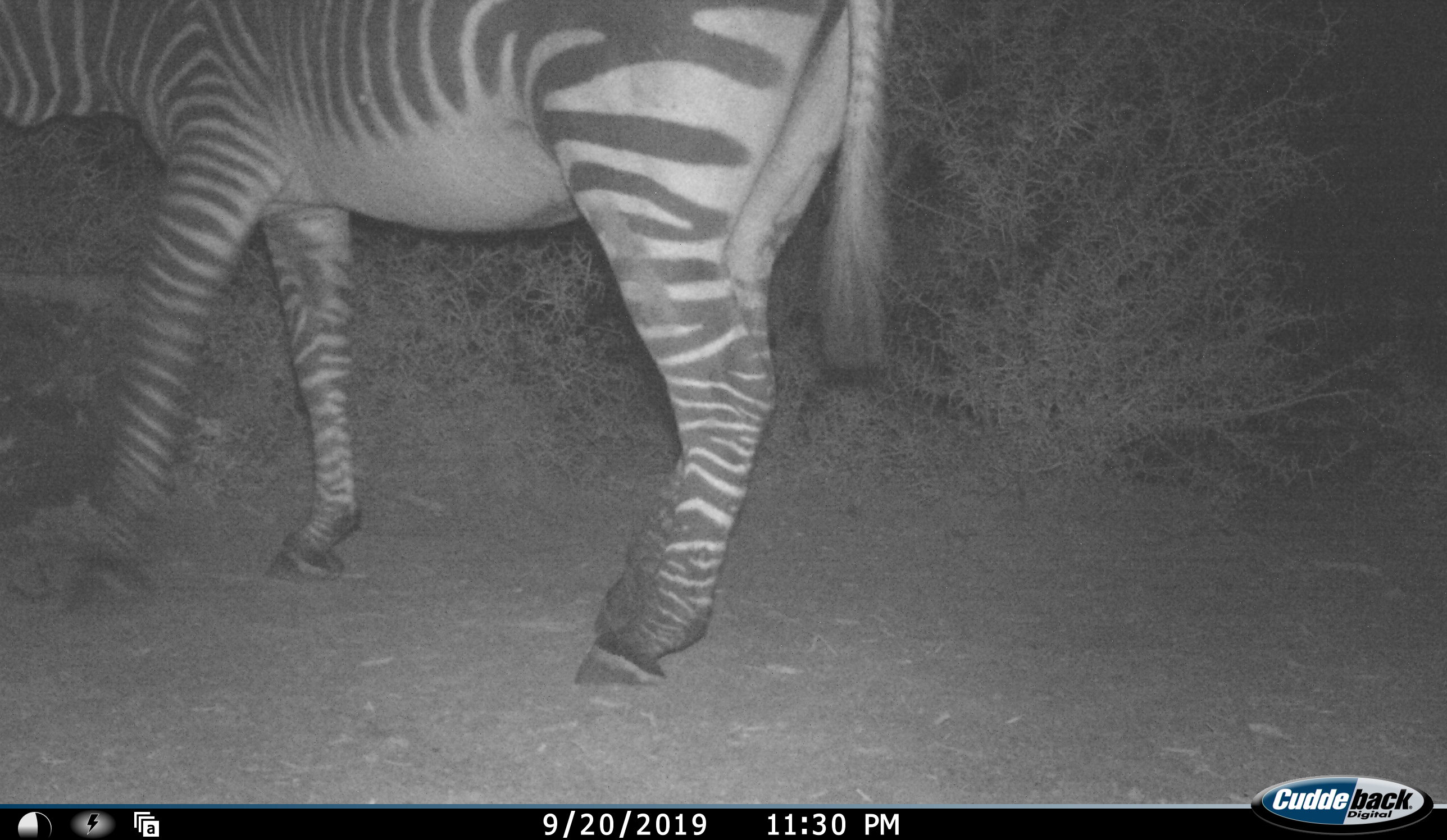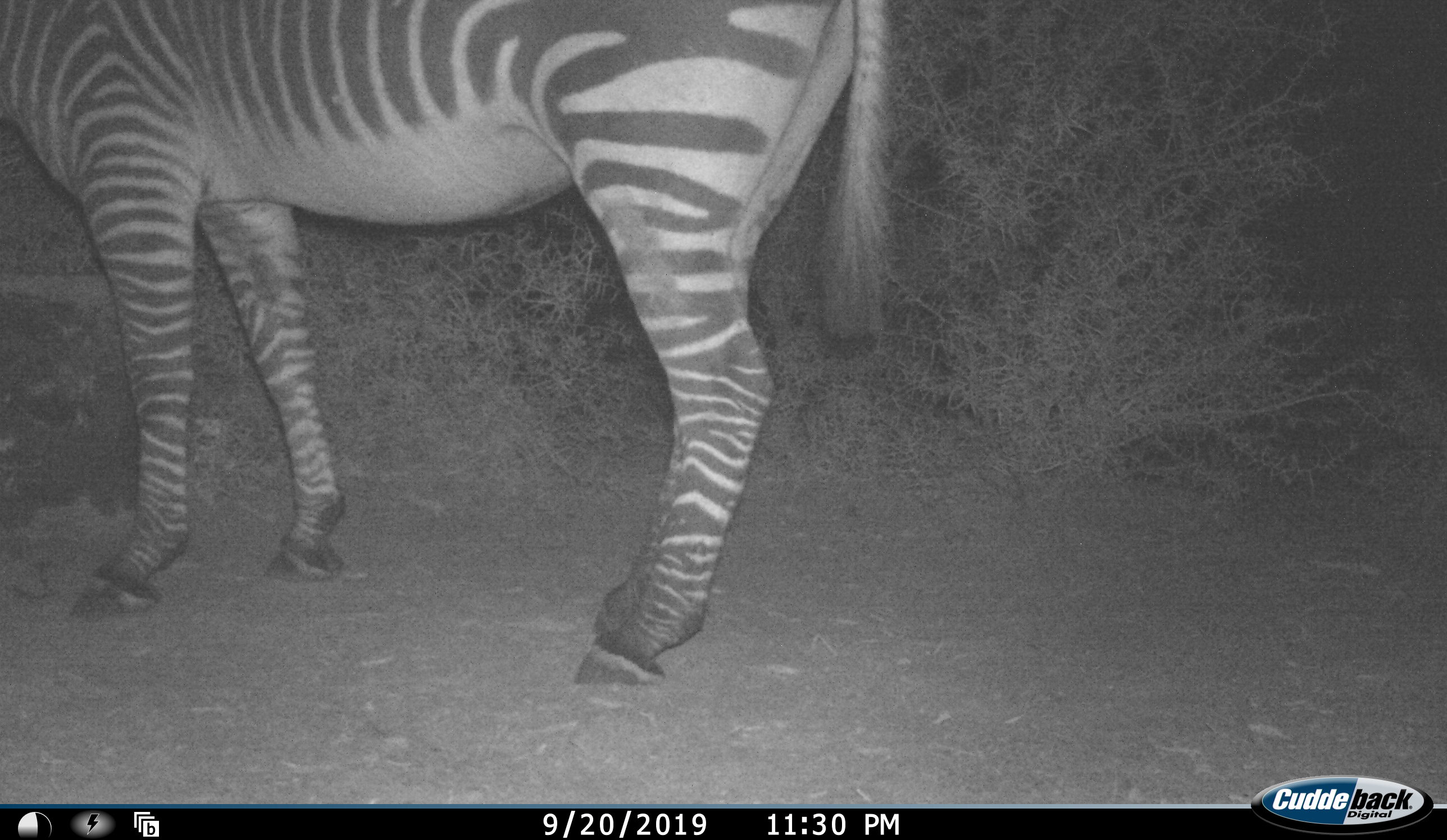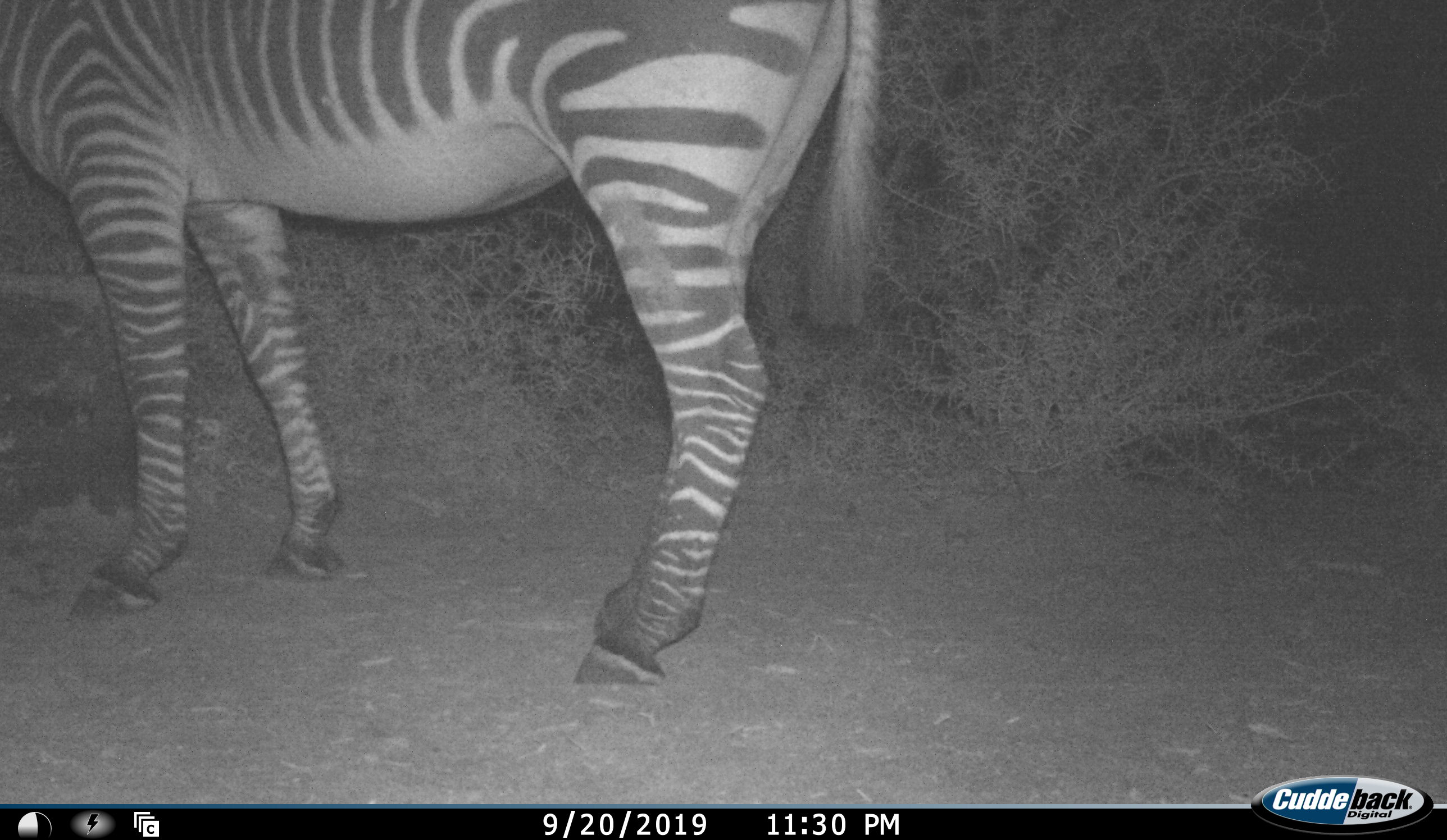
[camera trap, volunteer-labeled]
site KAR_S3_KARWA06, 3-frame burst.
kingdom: Animalia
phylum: Chordata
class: Mammalia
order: Perissodactyla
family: Equidae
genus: Equus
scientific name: Equus zebra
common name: mountain zebra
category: zebramountain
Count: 1.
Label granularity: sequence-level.